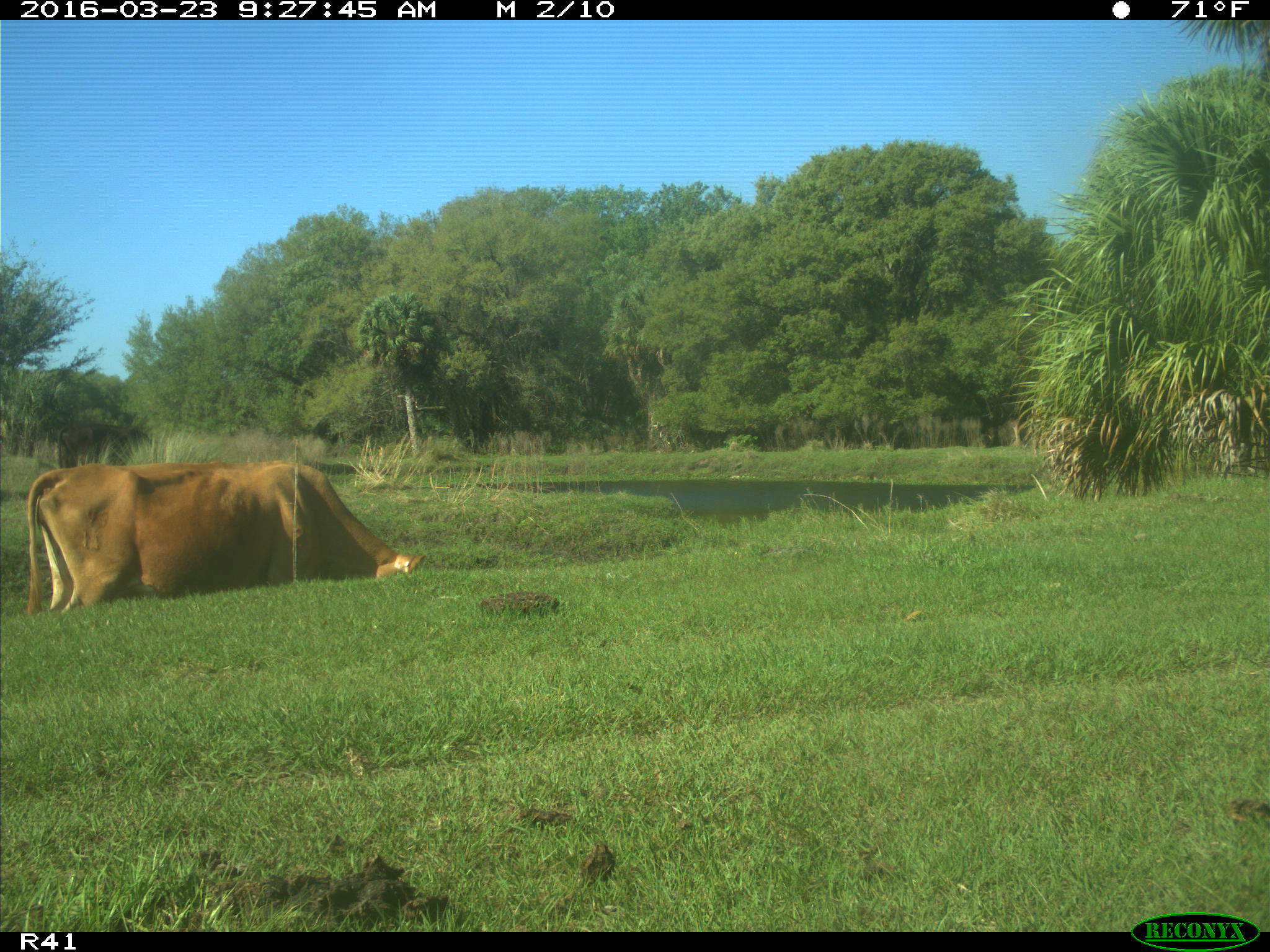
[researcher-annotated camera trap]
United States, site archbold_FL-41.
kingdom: Animalia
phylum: Chordata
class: Mammalia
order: Artiodactyla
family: Bovidae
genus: Bos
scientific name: Bos taurus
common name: domestic cow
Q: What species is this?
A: Bos taurus (domestic cow).